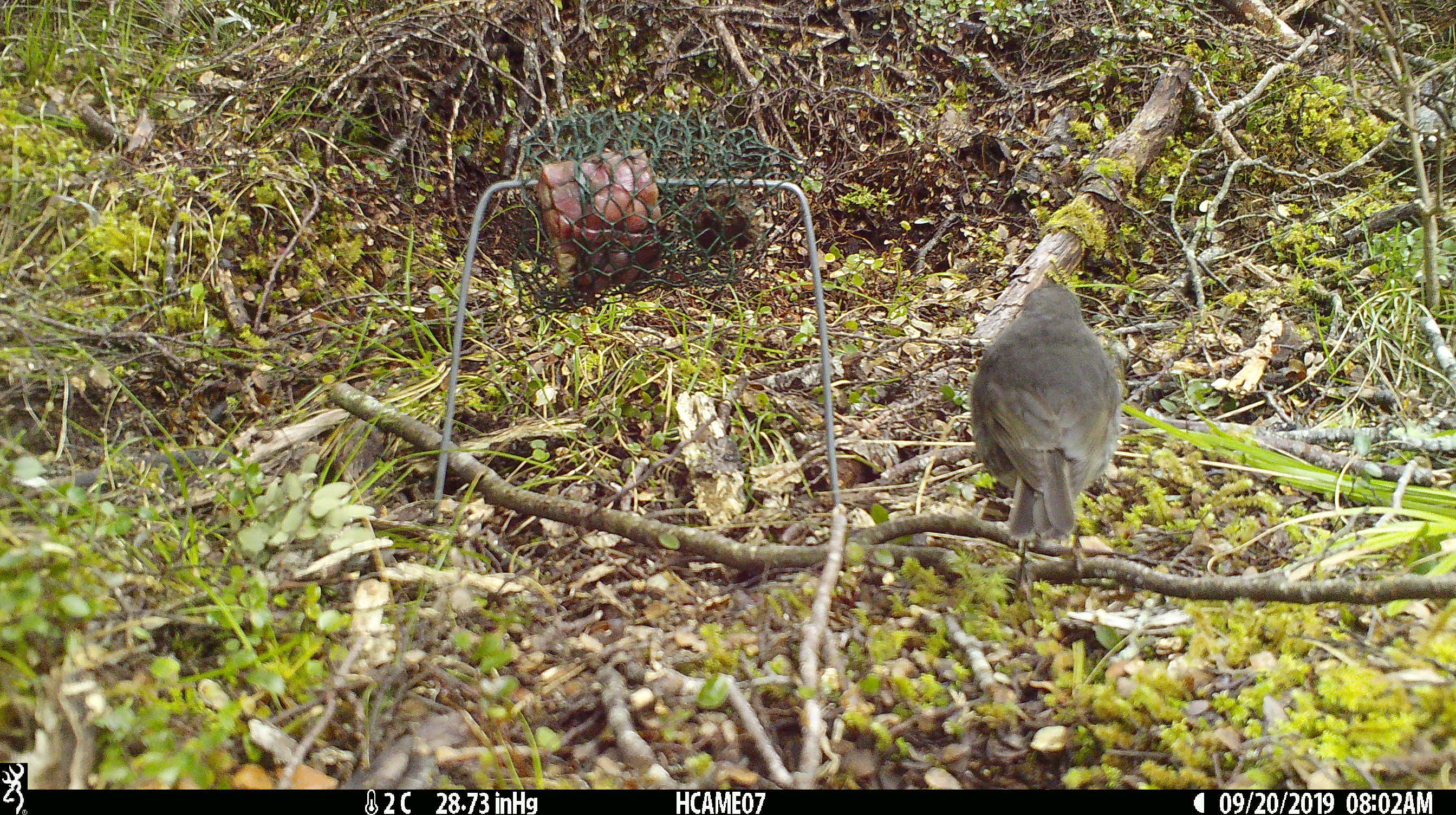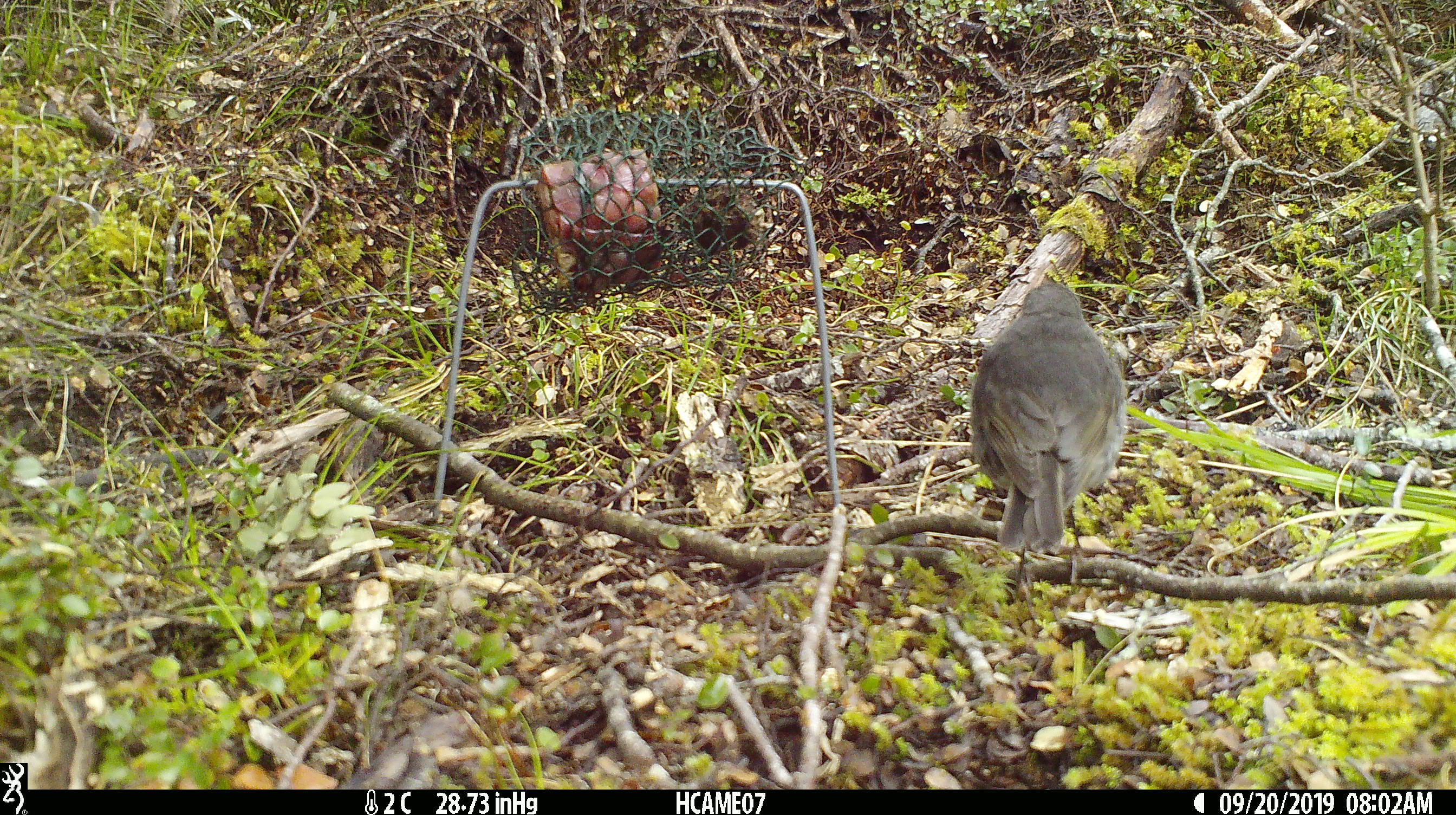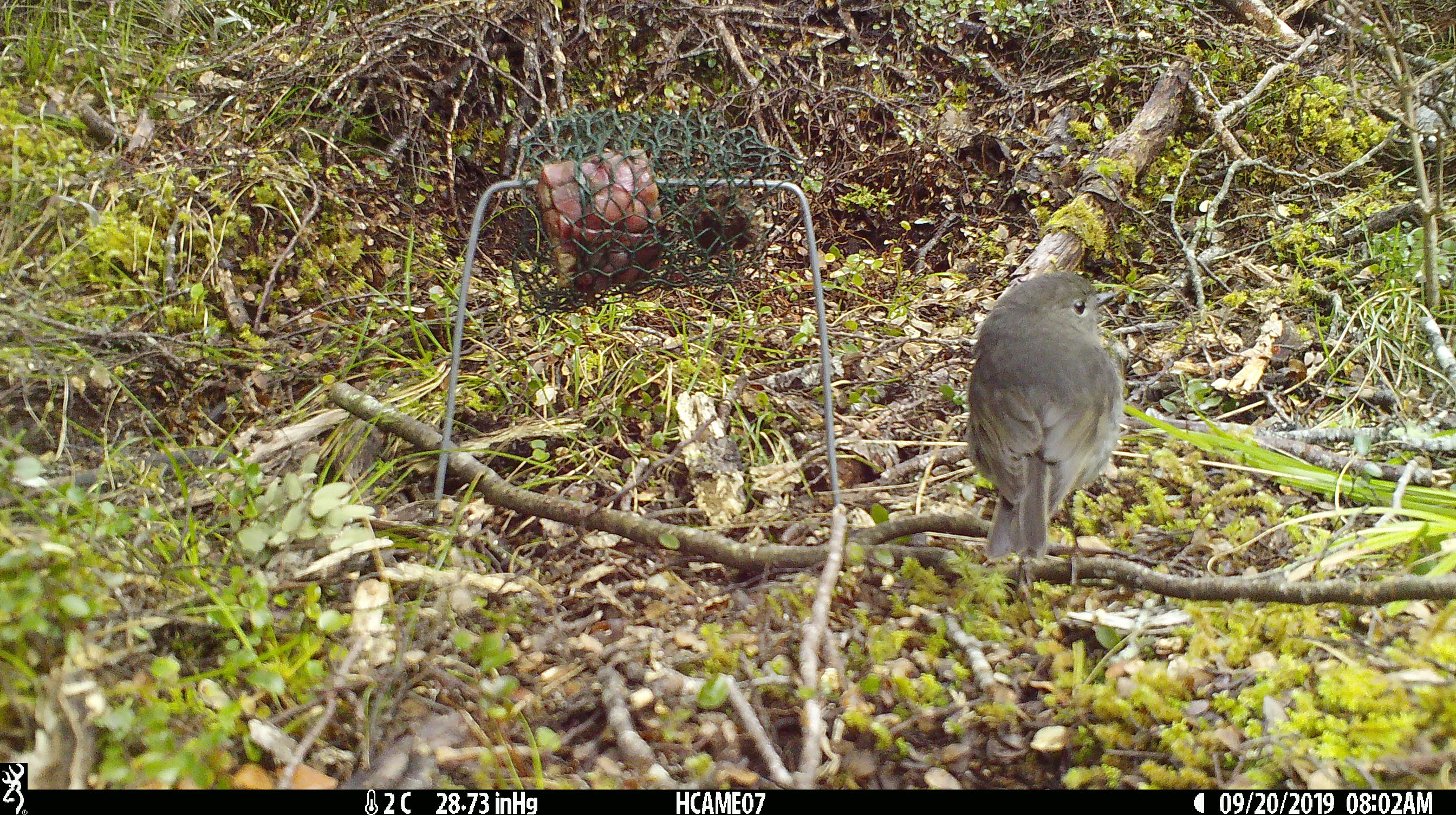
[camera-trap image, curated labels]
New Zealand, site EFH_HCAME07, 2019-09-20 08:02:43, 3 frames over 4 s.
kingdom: Animalia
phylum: Chordata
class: Aves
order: Passeriformes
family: Petroicidae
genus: Petroica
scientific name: Petroica australis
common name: new zealand robin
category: robin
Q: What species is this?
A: Robin (new zealand robin) (Petroica australis).